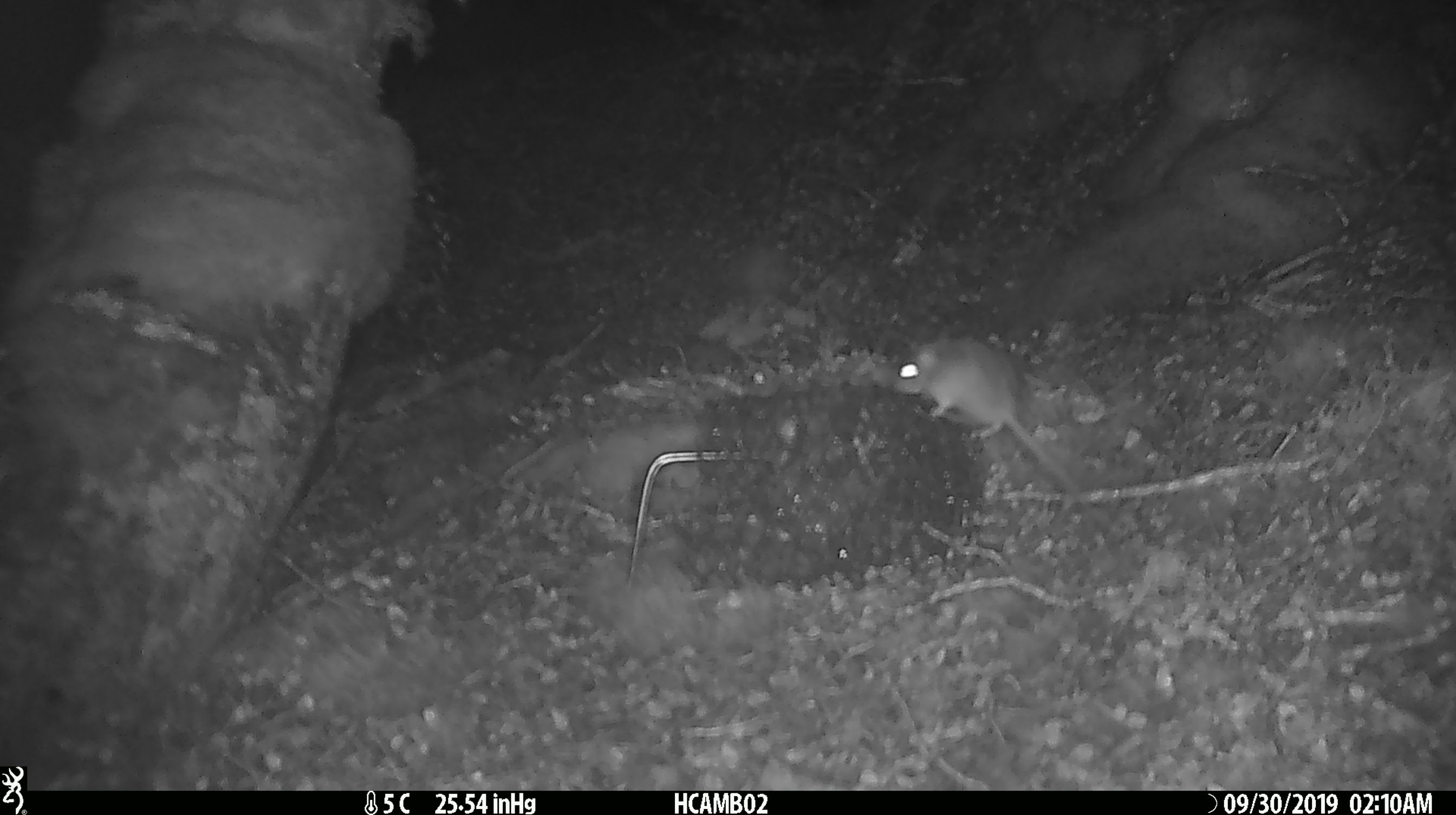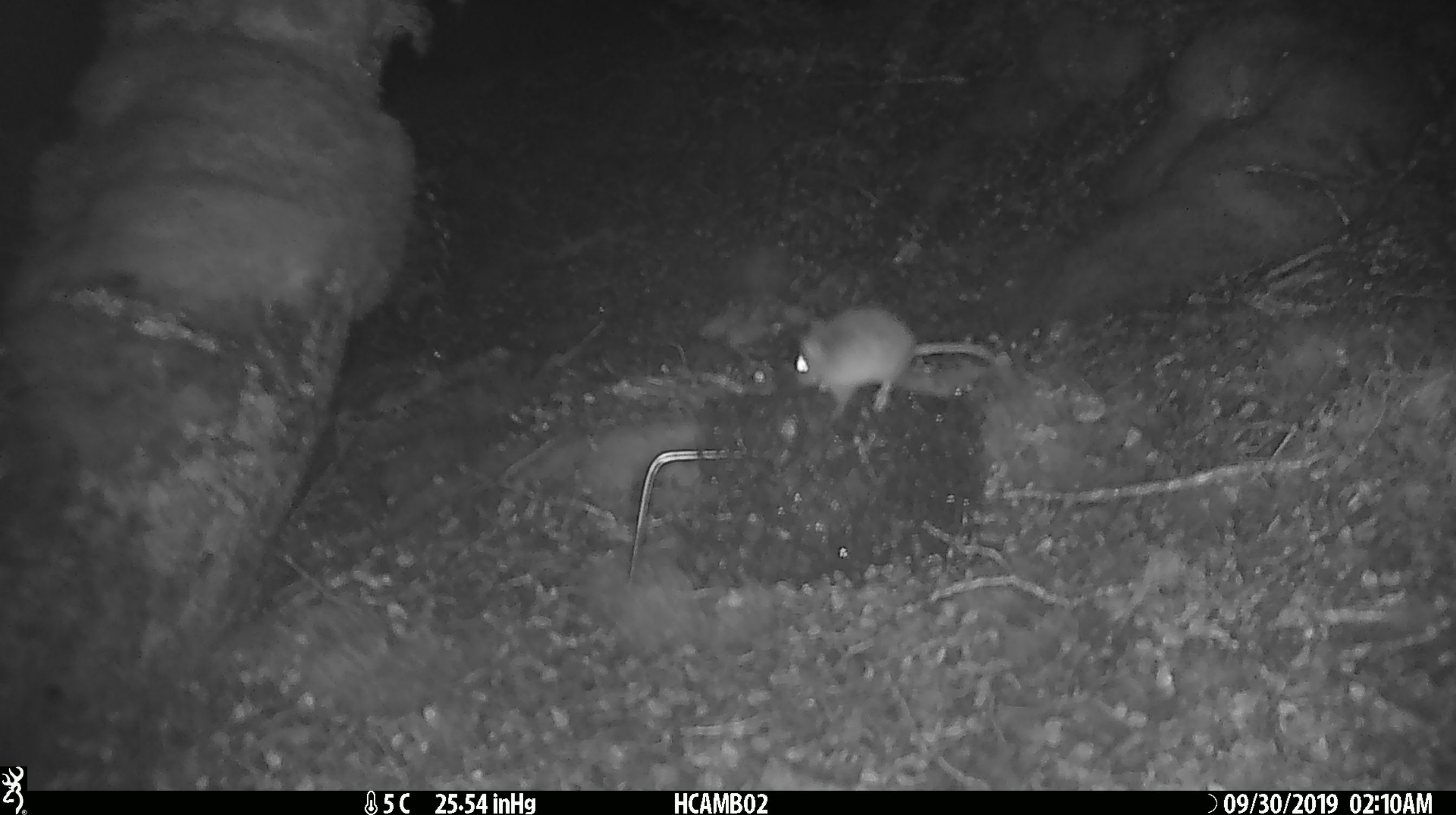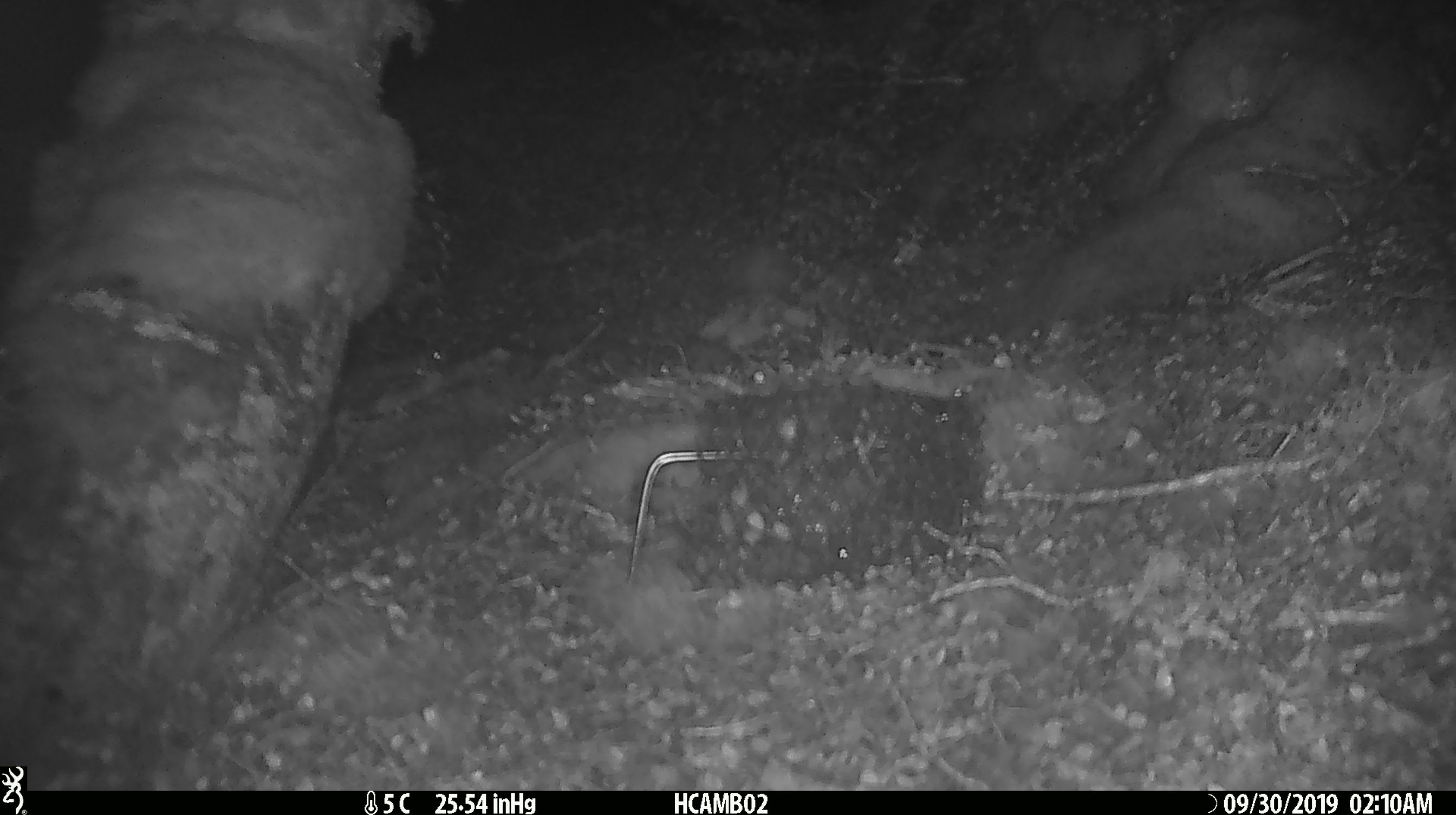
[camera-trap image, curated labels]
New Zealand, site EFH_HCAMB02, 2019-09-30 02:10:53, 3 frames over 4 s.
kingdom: Animalia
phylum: Chordata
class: Mammalia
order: Rodentia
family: Muridae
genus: Mus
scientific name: Mus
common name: mouse